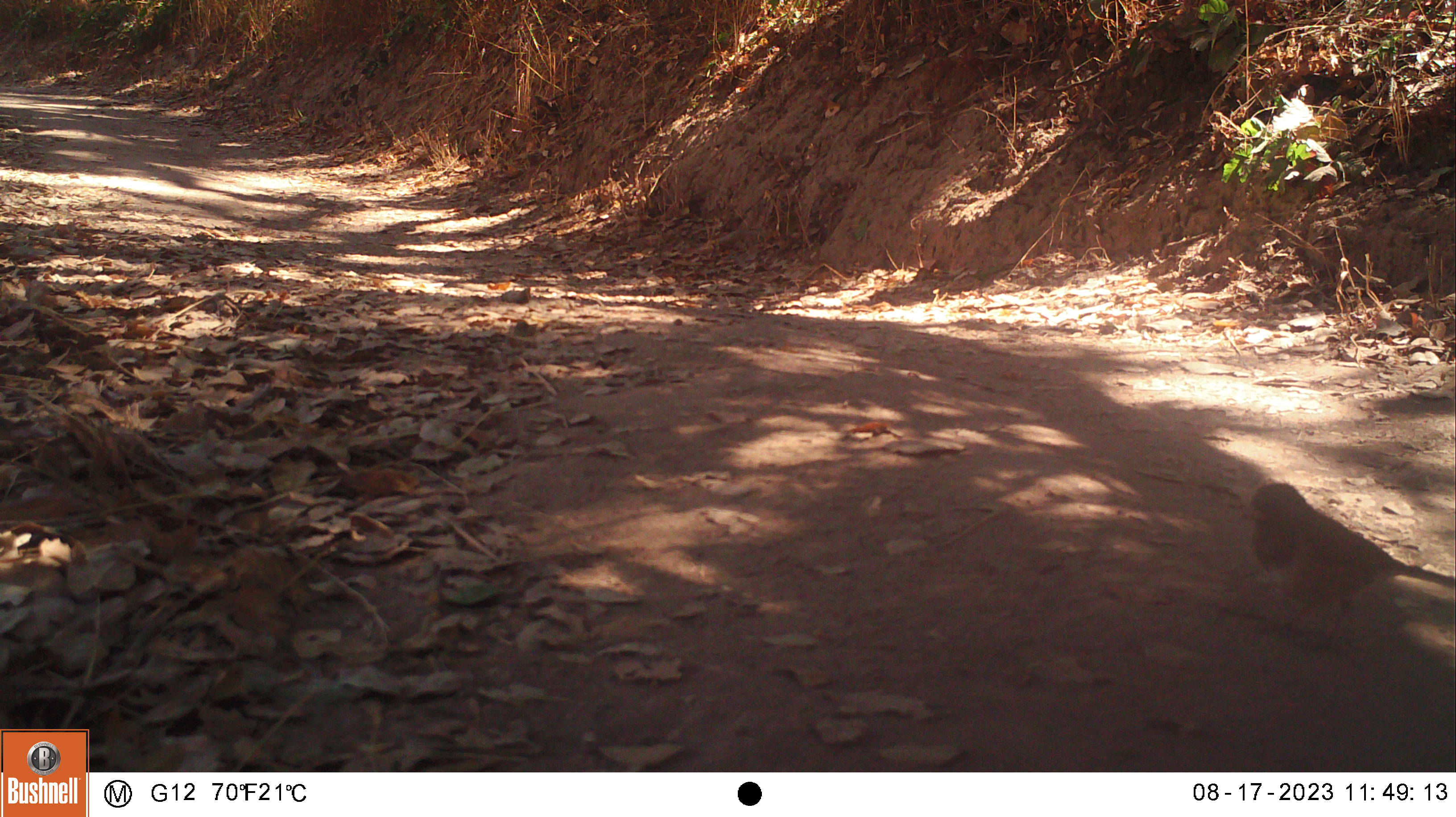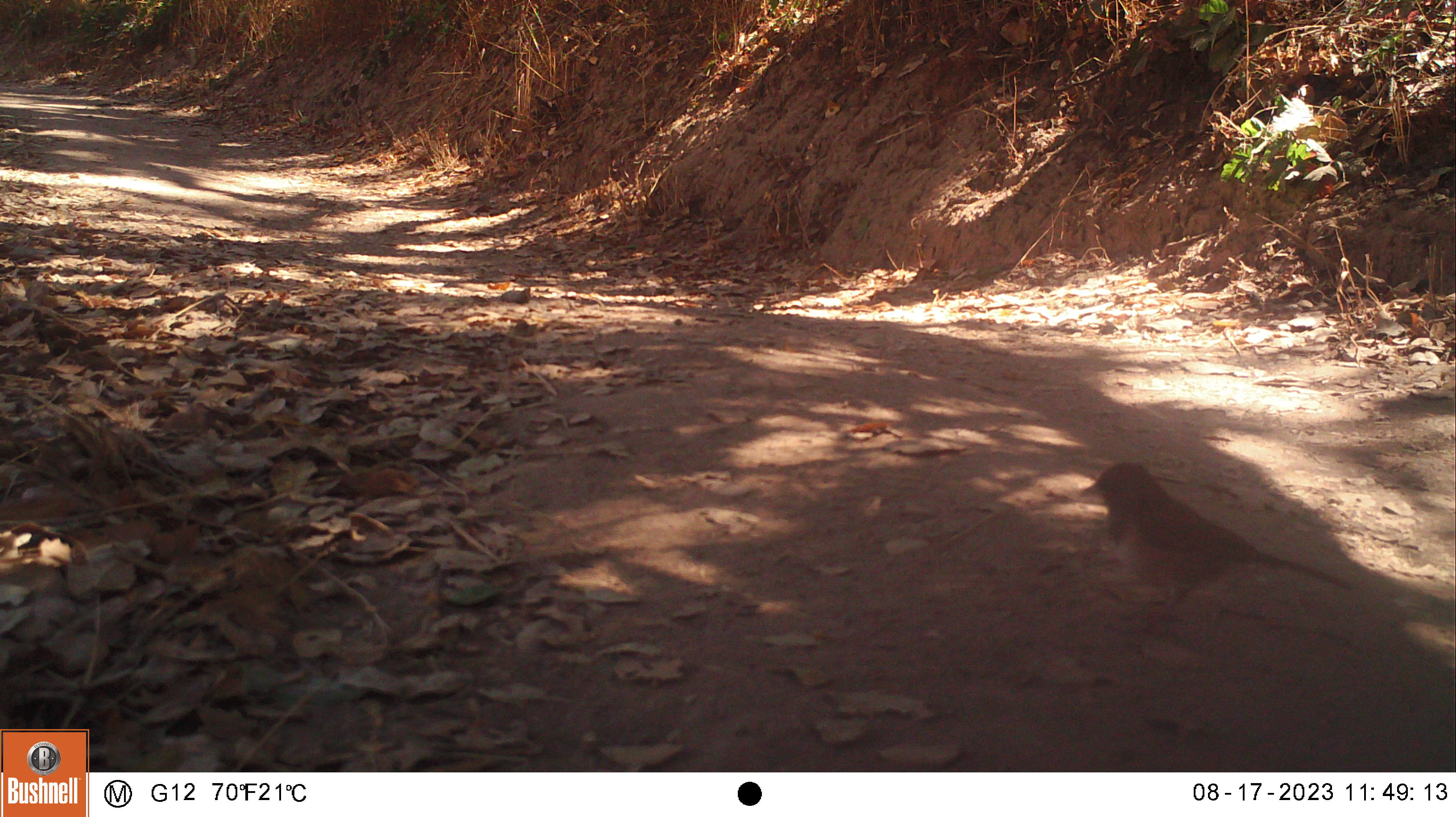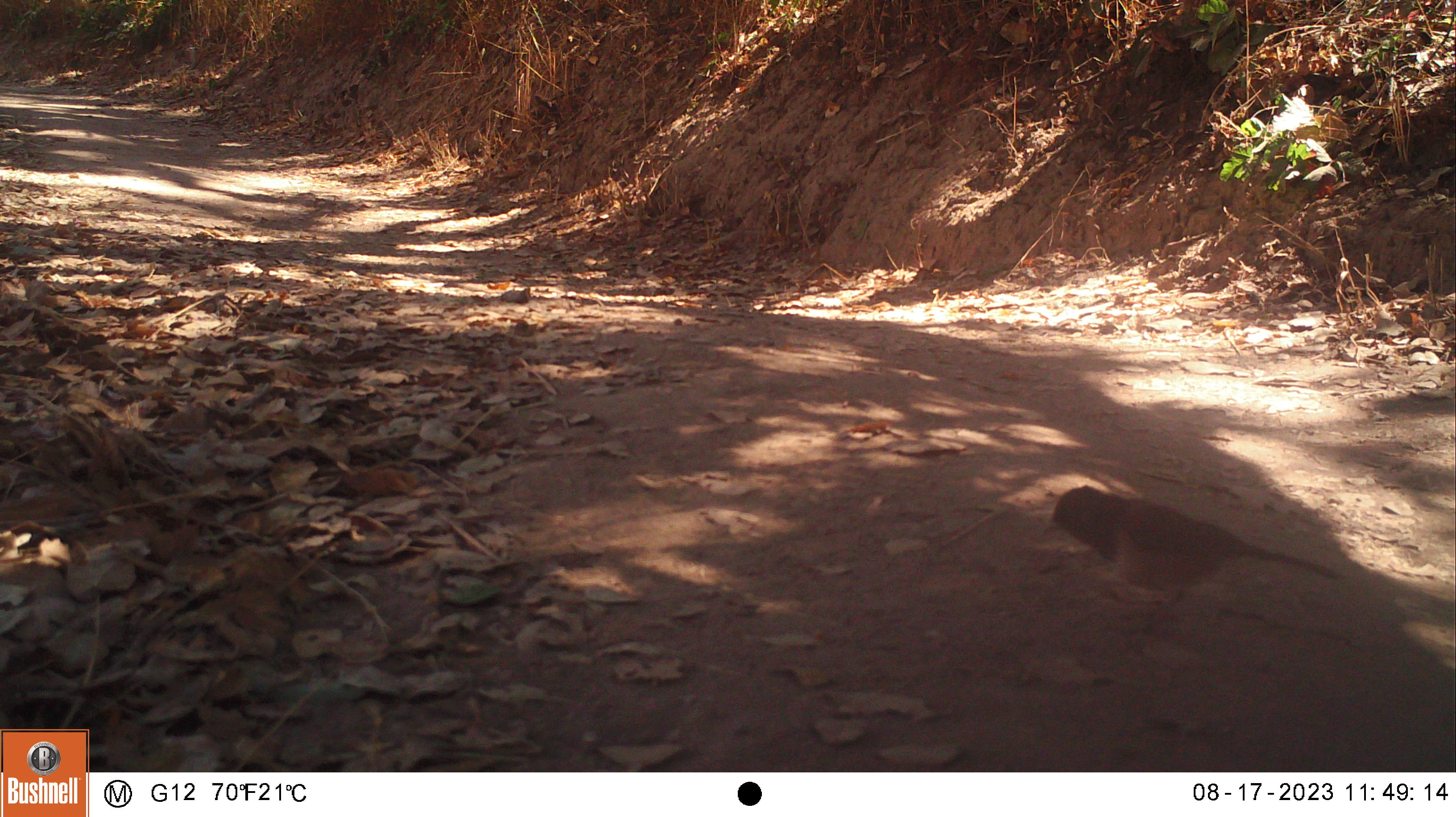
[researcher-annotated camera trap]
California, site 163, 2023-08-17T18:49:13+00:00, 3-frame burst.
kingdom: Animalia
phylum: Chordata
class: Aves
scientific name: Aves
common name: bird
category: unknown bird